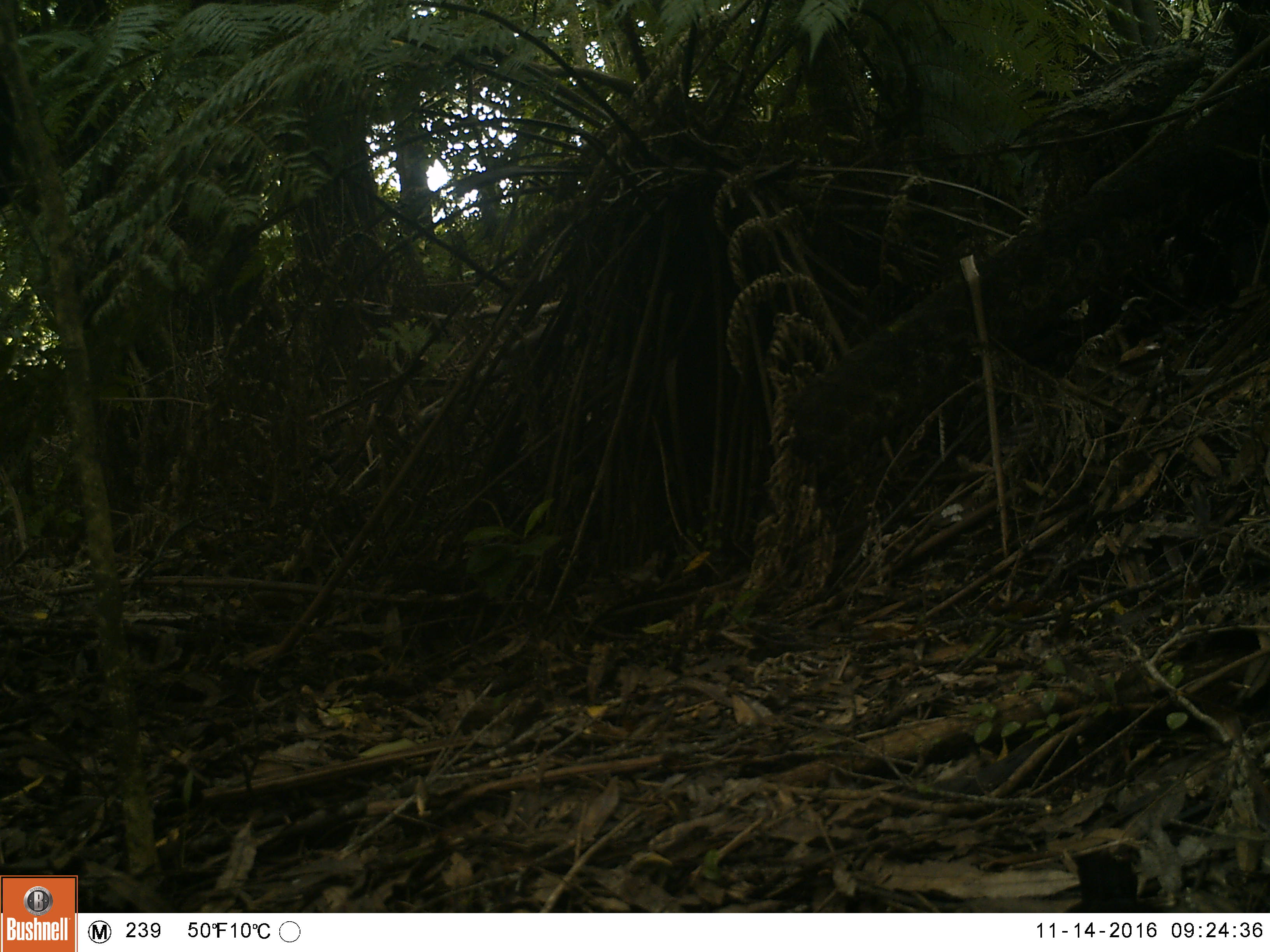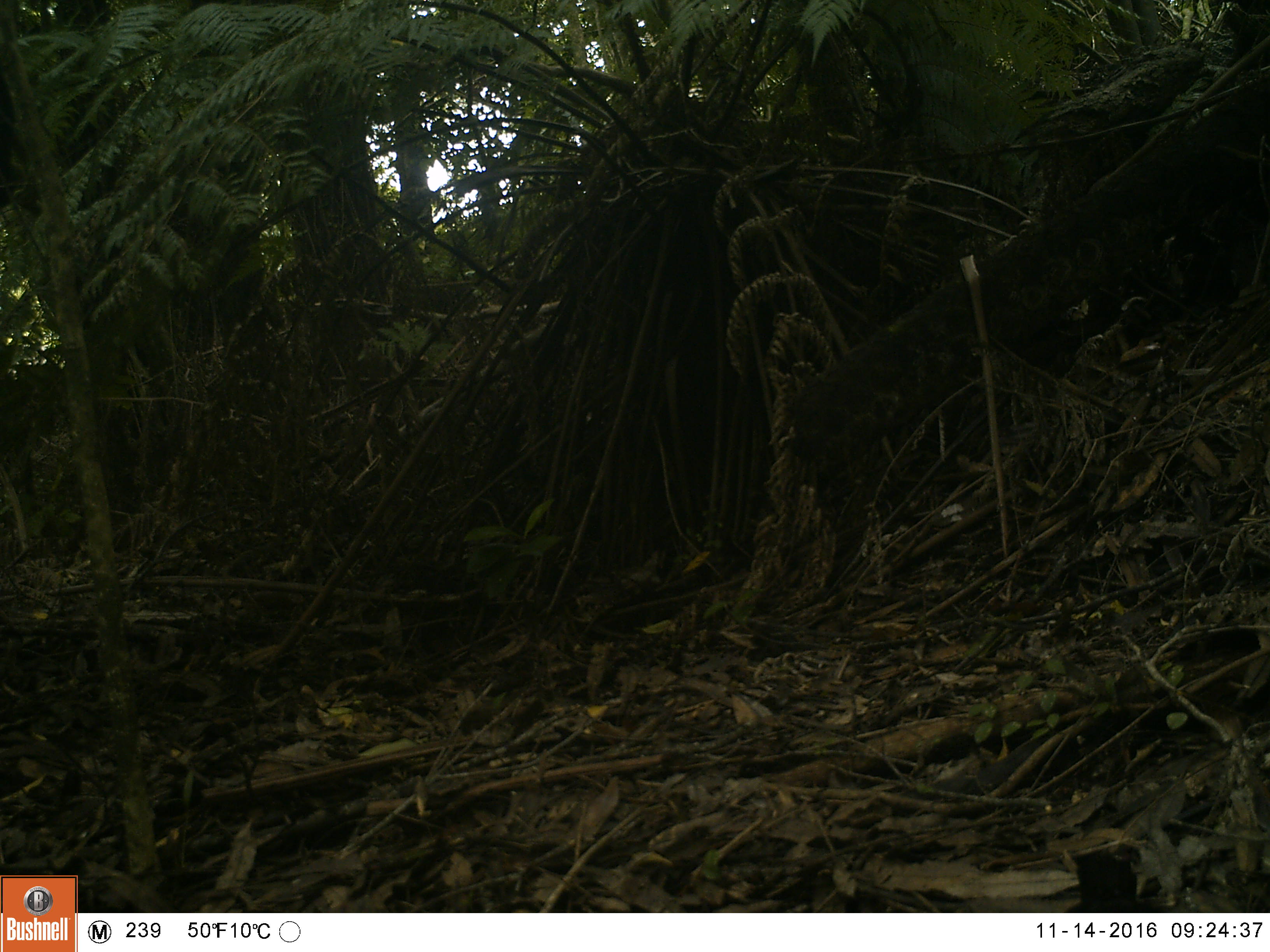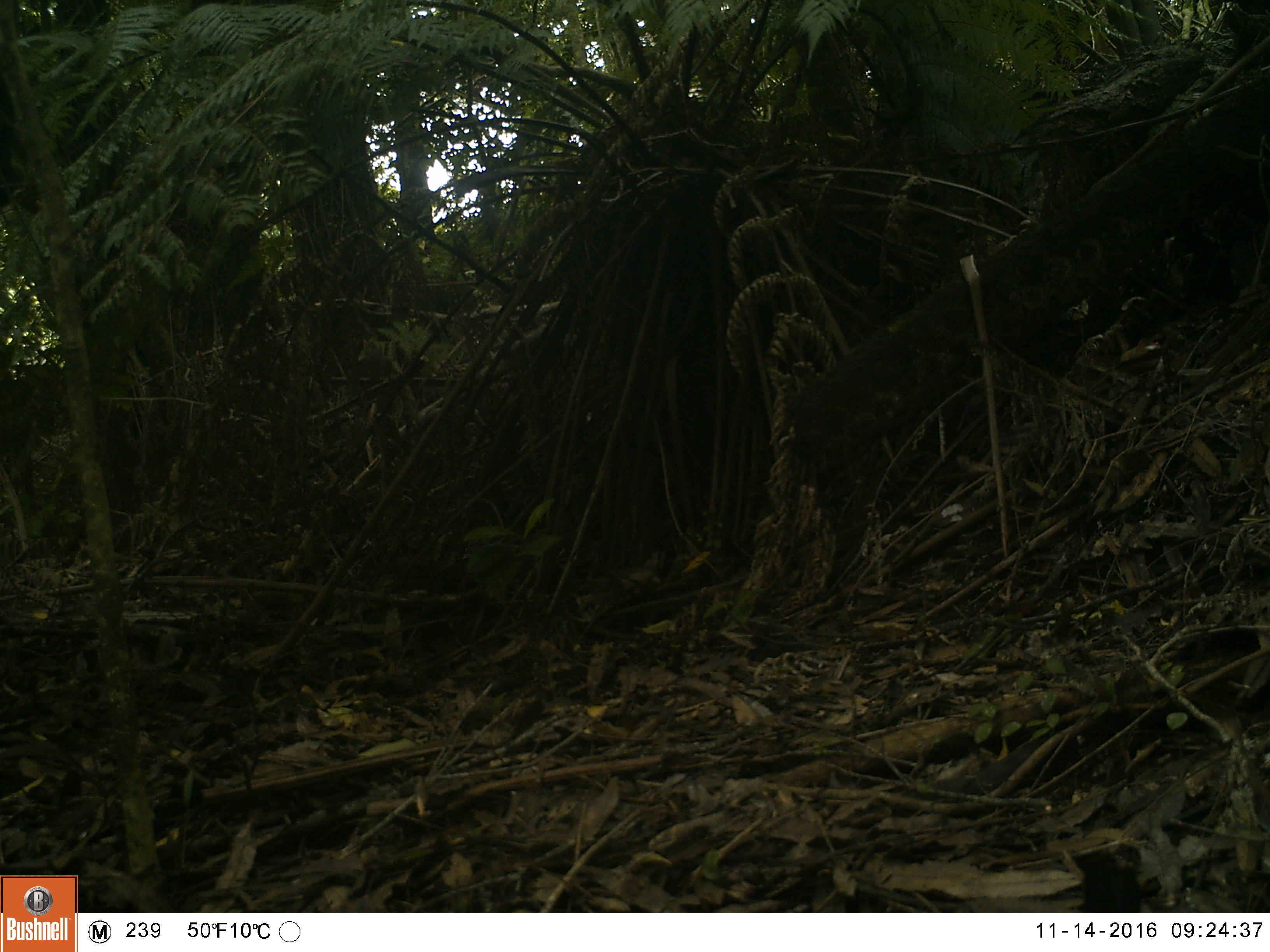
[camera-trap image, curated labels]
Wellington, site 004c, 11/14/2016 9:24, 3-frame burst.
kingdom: Animalia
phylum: Chordata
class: Aves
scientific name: Aves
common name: bird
Bird (Aves).